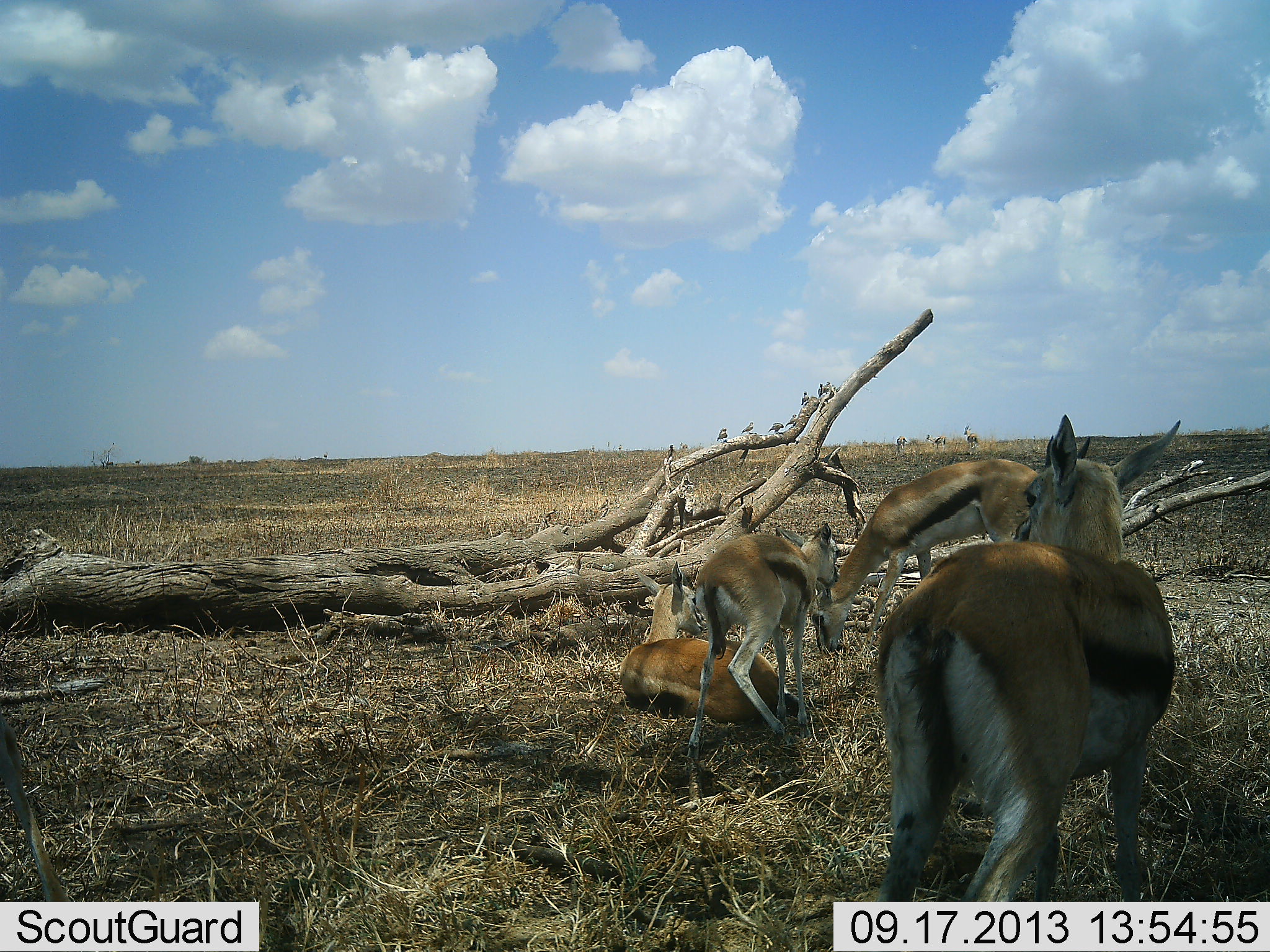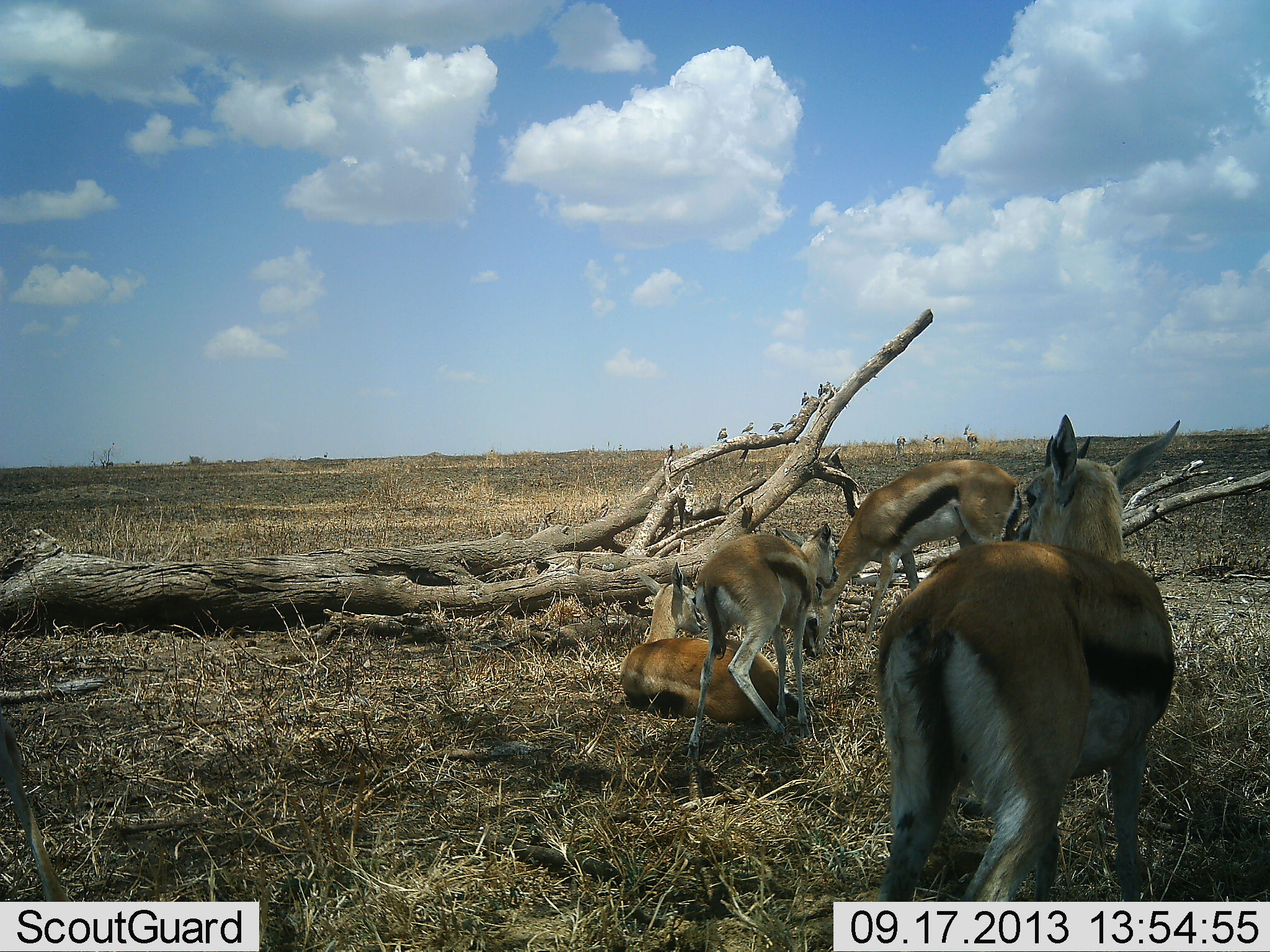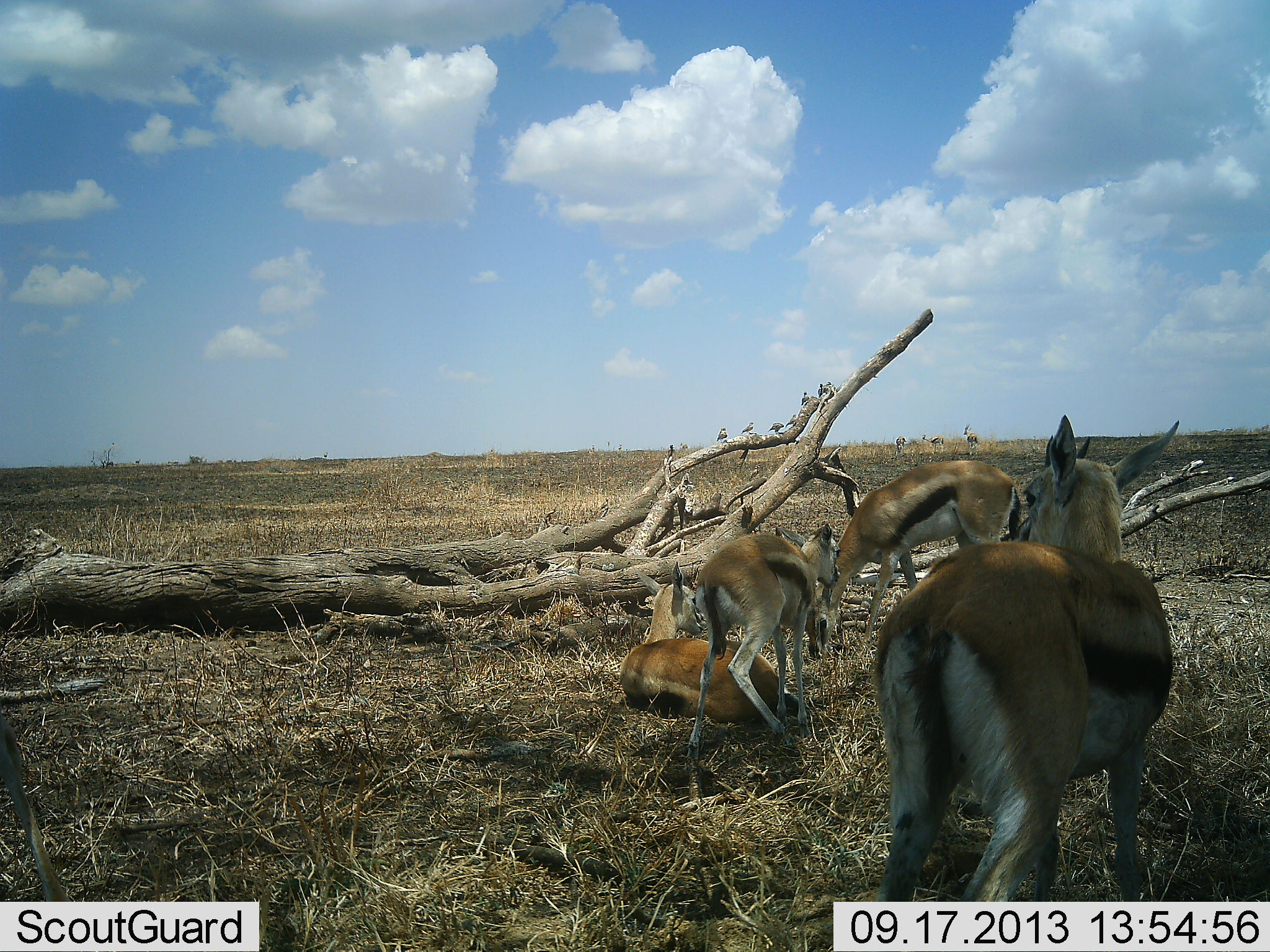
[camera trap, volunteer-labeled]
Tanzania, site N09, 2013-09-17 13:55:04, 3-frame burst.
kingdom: Animalia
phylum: Chordata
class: Mammalia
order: Artiodactyla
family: Bovidae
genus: Eudorcas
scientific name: Eudorcas thomsonii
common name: thomson's gazelle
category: gazellethomsons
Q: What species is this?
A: Gazellethomsons (thomson's gazelle) (Eudorcas thomsonii).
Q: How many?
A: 4.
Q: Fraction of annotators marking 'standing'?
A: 86%.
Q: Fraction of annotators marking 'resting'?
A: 98%.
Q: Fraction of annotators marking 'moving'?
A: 12%.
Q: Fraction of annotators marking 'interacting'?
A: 10%.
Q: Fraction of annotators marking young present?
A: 34%.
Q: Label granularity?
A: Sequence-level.